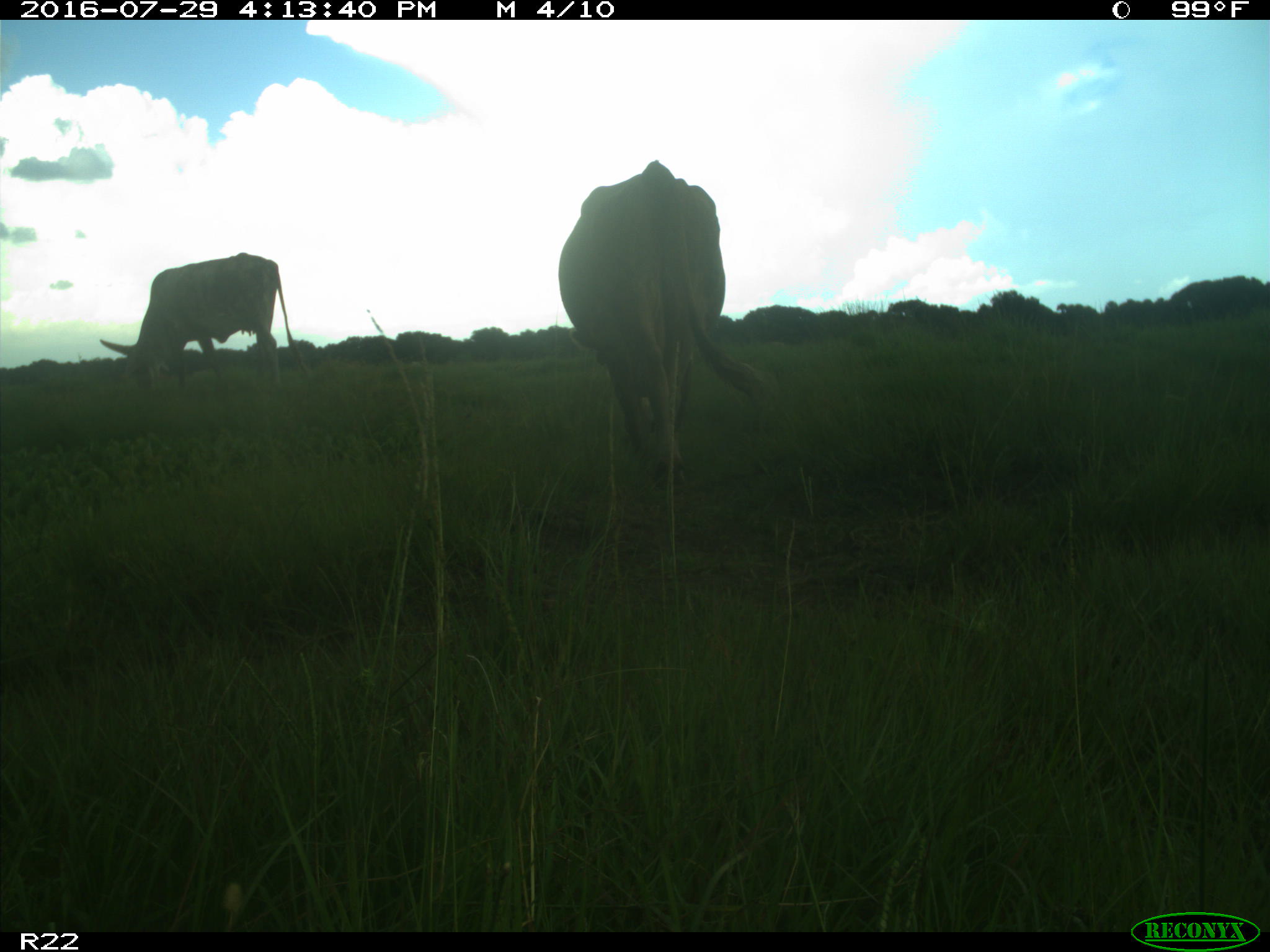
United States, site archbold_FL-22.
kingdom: Animalia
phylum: Chordata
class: Mammalia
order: Artiodactyla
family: Bovidae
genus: Bos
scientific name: Bos taurus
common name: domestic cow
Bos taurus (domestic cow).